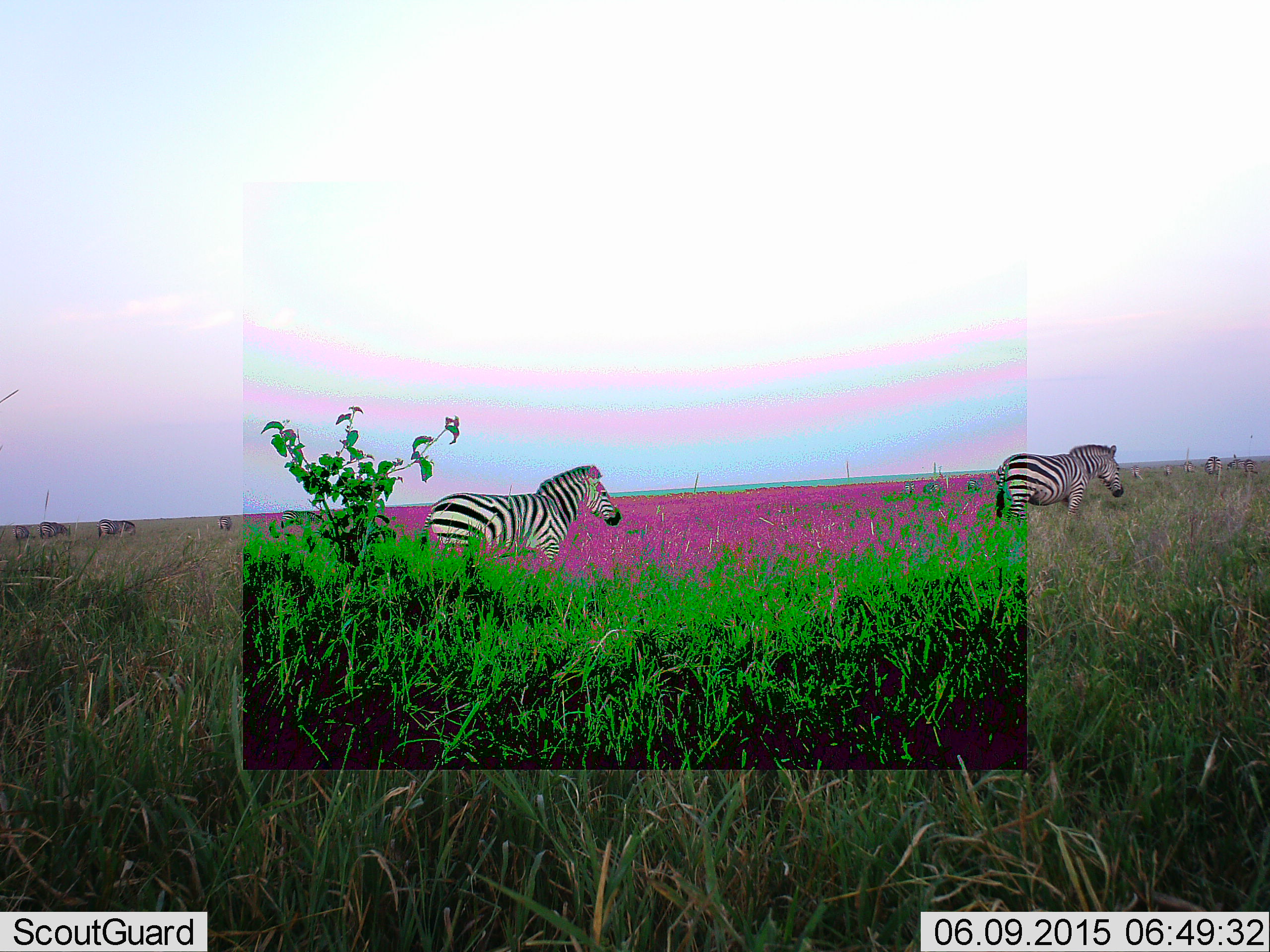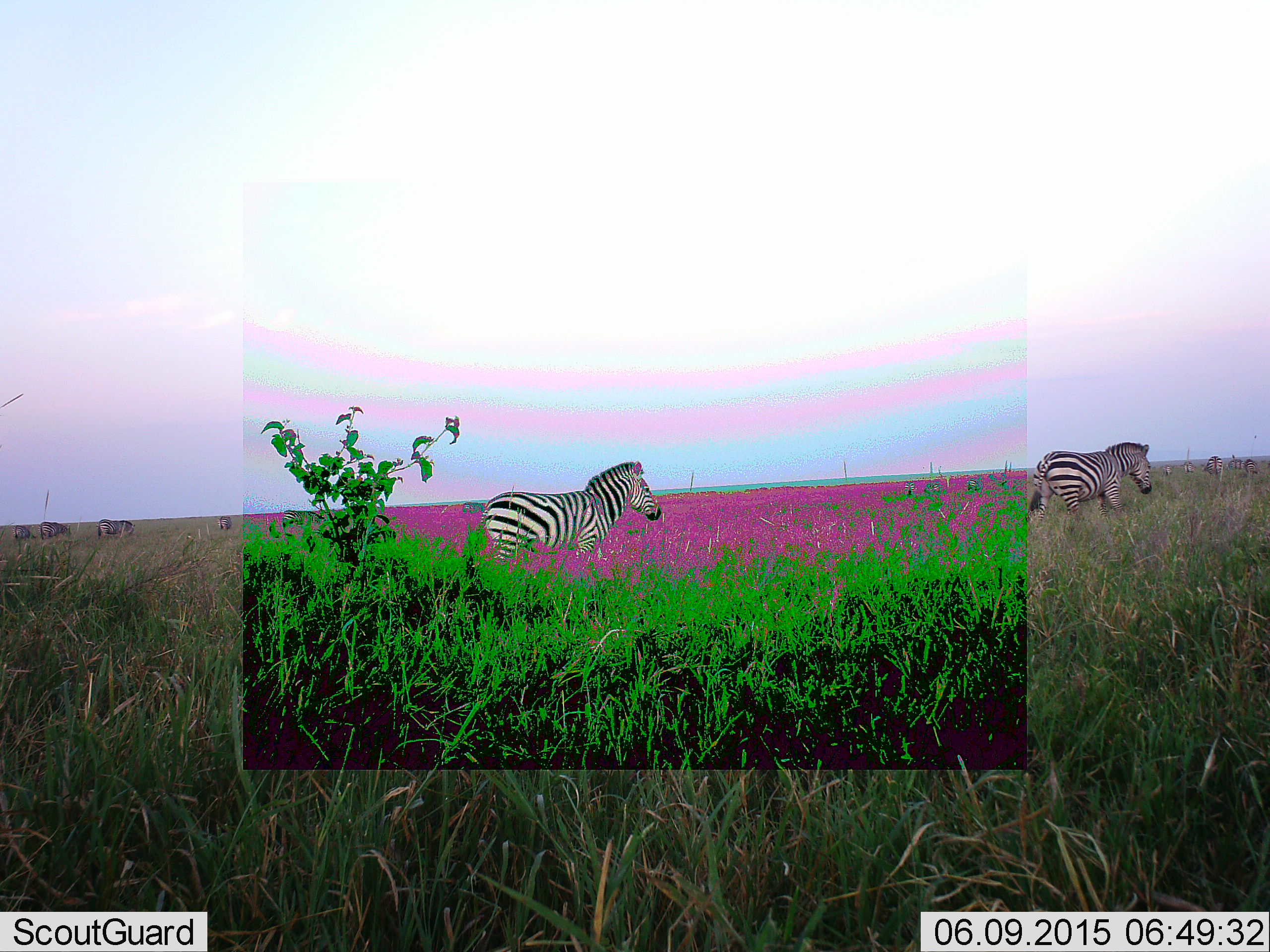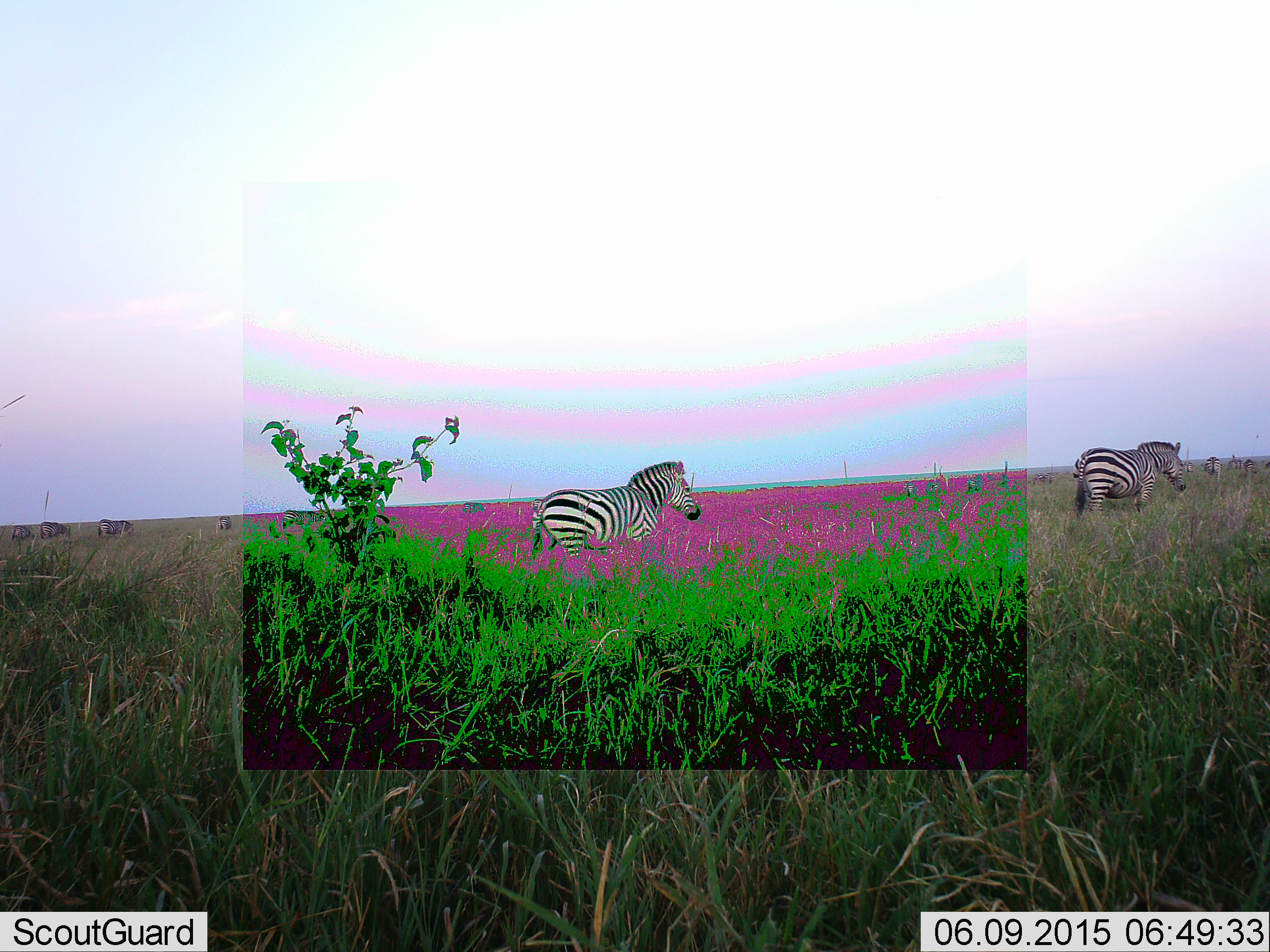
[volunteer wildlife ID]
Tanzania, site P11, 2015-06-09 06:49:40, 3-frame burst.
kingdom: Animalia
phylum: Chordata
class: Mammalia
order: Perissodactyla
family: Equidae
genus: Equus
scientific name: Equus quagga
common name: plains zebra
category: zebra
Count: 8.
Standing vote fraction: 40%.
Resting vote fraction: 10%.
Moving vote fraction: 80%.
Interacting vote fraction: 0%.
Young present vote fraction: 0%.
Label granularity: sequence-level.